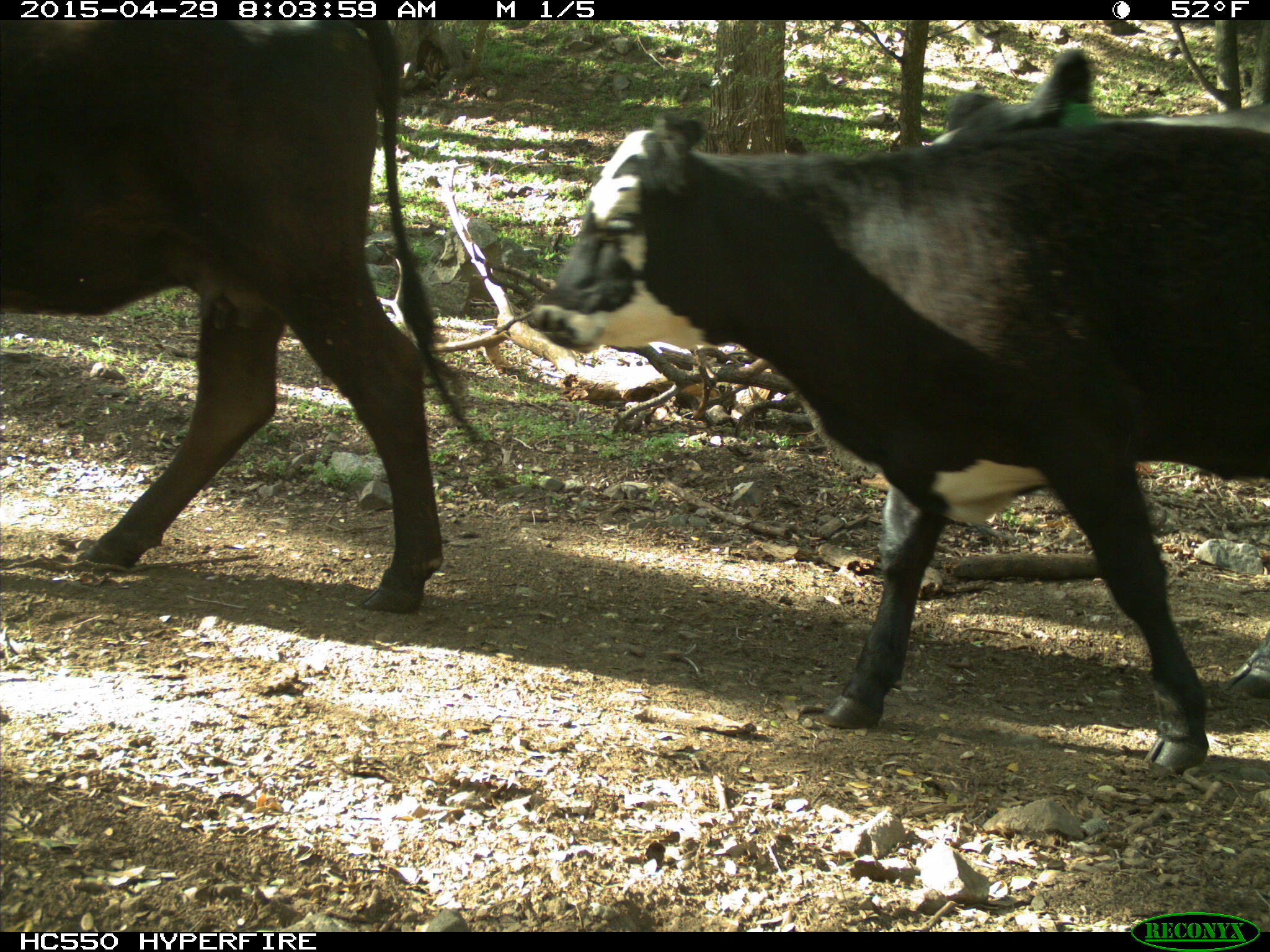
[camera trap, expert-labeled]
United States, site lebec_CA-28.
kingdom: Animalia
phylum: Chordata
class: Mammalia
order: Artiodactyla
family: Bovidae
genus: Bos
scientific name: Bos taurus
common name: domestic cow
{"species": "Bos taurus (domestic cow)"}